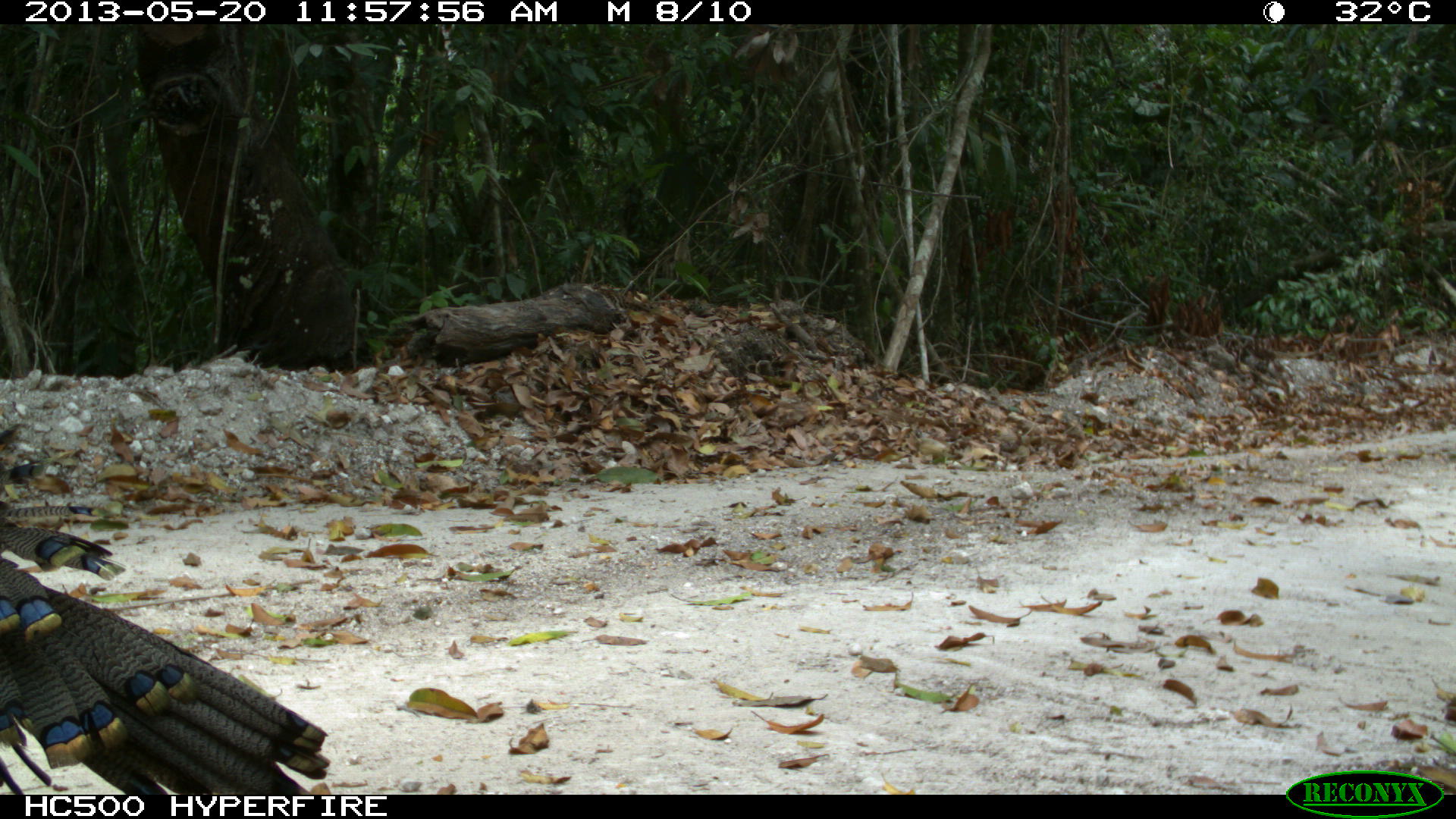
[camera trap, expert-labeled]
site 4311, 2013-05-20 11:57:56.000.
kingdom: Animalia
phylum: Chordata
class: Aves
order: Galliformes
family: Phasianidae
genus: Meleagris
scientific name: Meleagris ocellata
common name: ocellated turkey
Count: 1.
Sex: male.